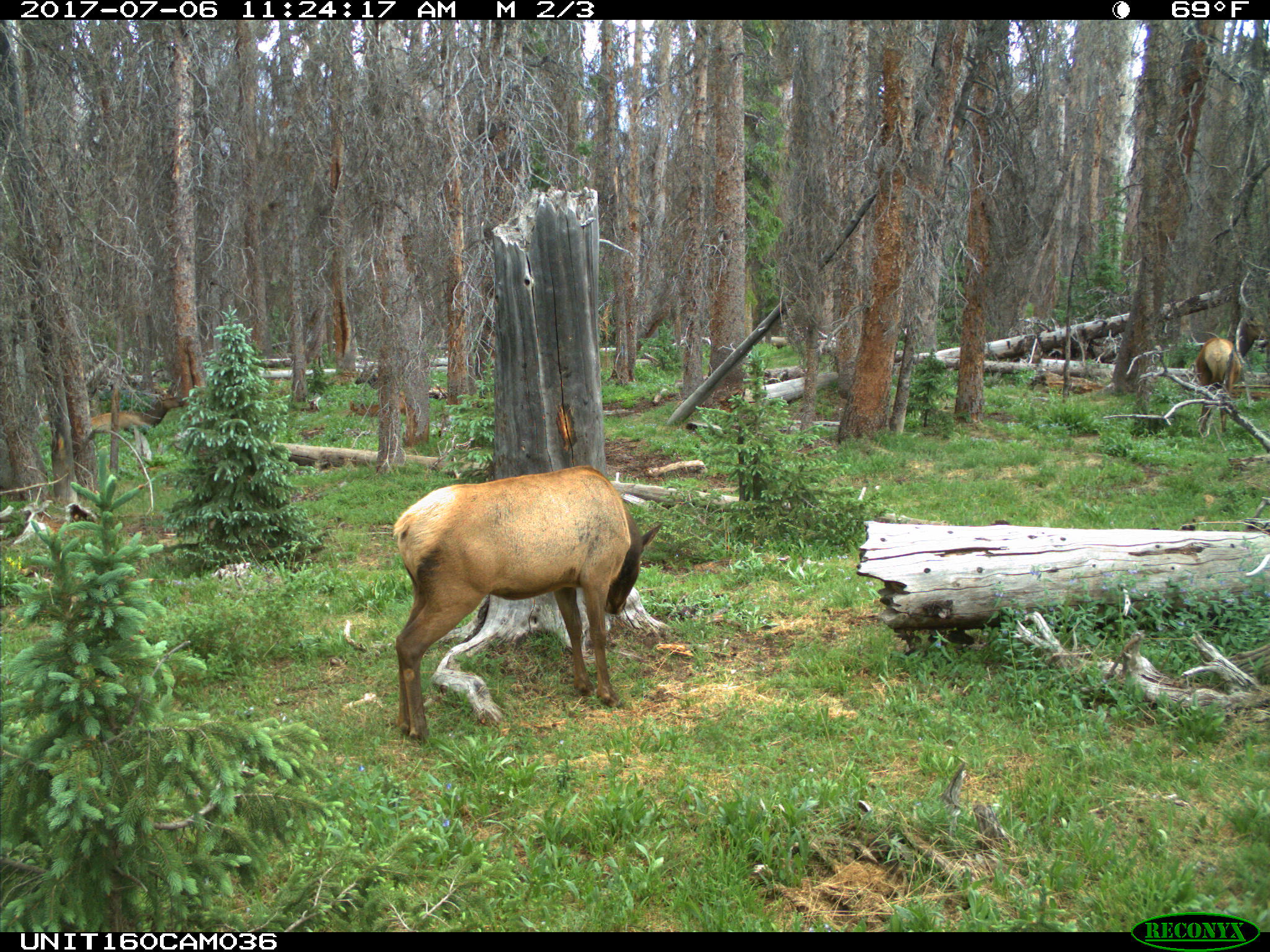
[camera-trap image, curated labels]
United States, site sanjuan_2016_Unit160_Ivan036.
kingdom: Animalia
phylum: Chordata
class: Mammalia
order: Artiodactyla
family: Cervidae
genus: Cervus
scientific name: Cervus elaphus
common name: red deer